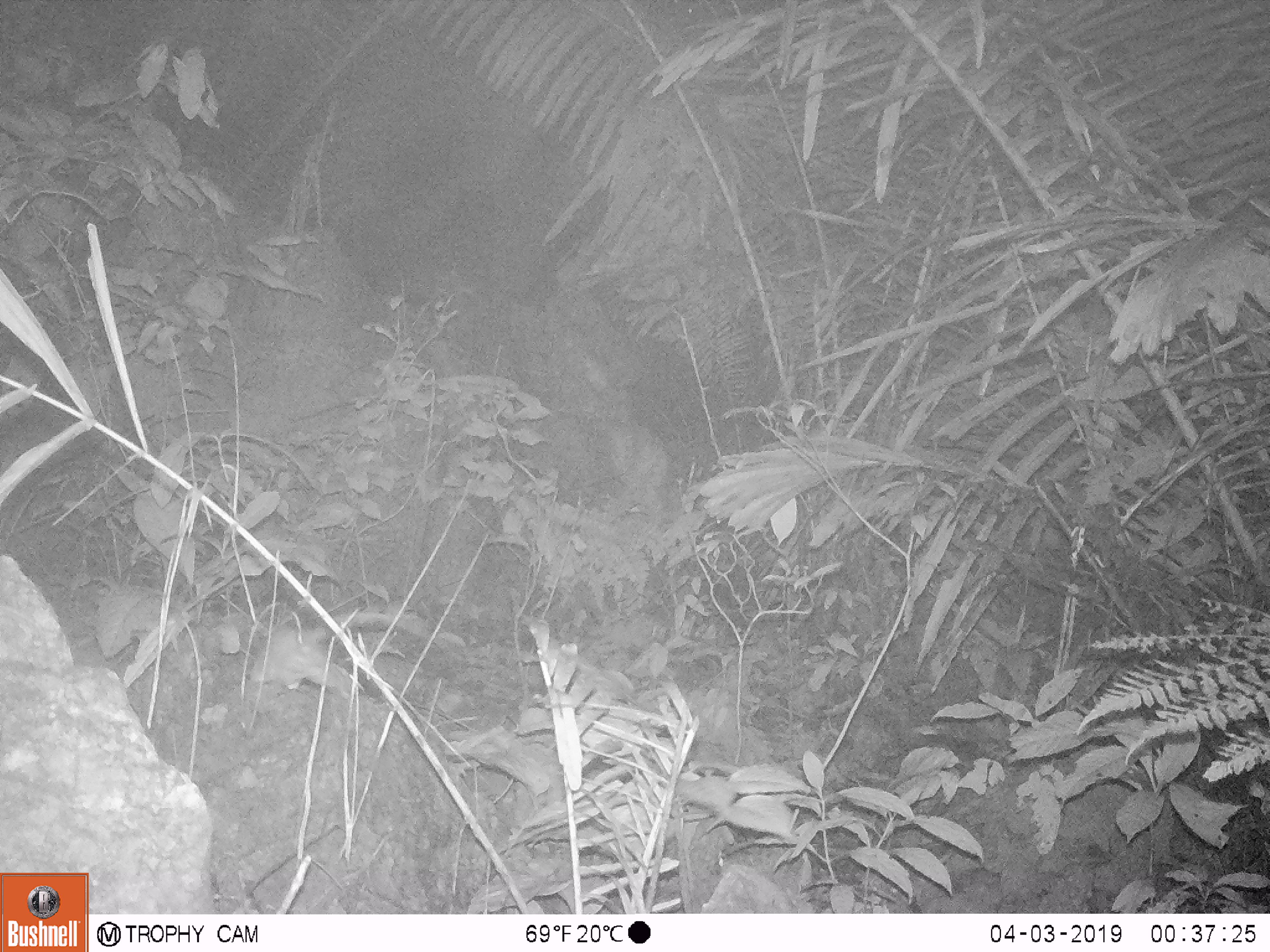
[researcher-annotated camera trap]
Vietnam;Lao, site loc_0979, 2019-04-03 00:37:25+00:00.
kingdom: Animalia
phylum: Chordata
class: Mammalia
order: Rodentia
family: Muridae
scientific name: Muridae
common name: old-world mice and rats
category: unidentified murid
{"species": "unidentified murid (old-world mice and rats) (Muridae)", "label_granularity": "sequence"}